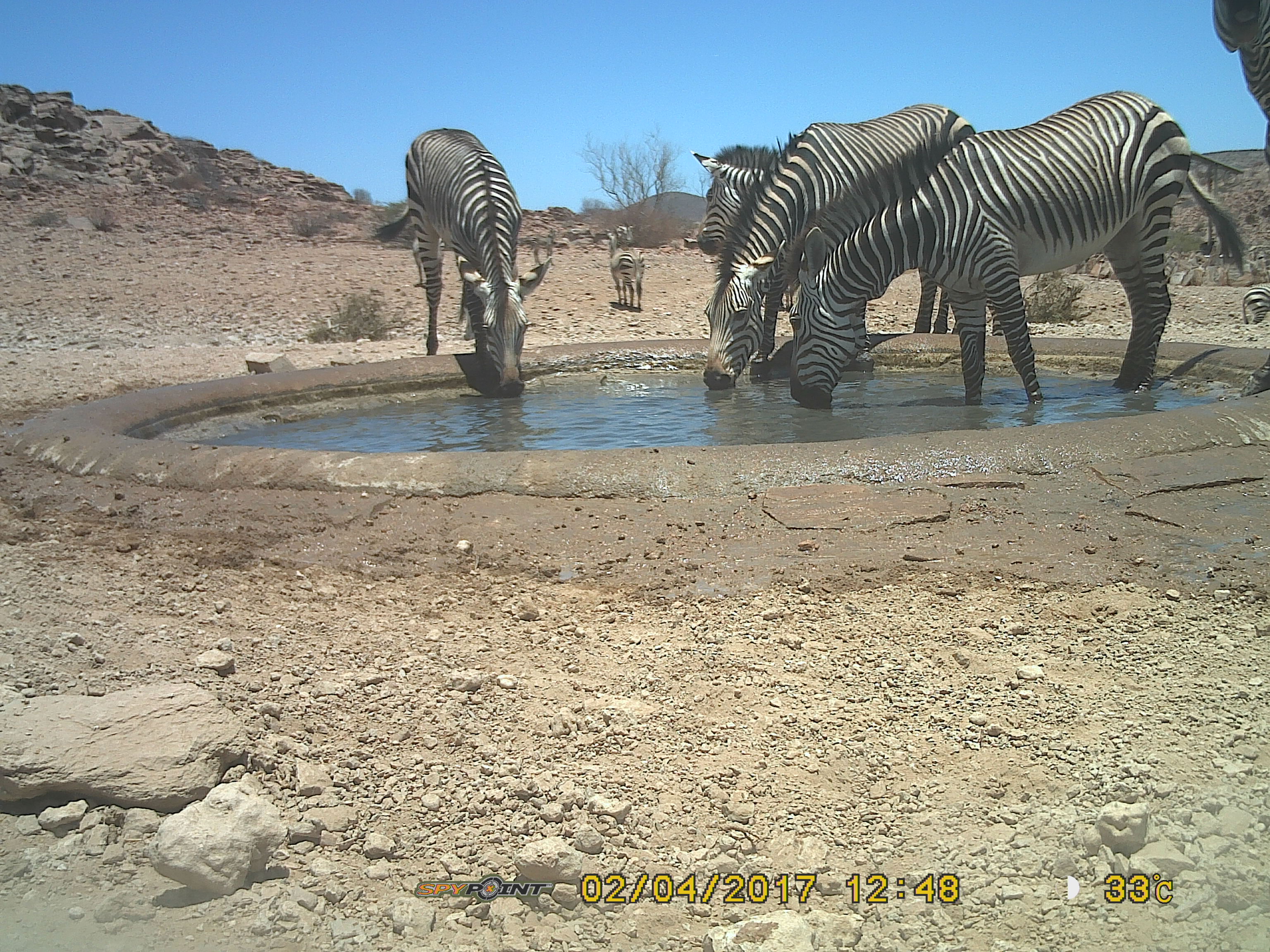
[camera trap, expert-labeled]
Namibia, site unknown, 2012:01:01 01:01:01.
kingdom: Animalia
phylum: Chordata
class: Mammalia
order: Perissodactyla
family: Equidae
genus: Equus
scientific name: Equus zebra hartmannae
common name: hartmann's mountain zebra